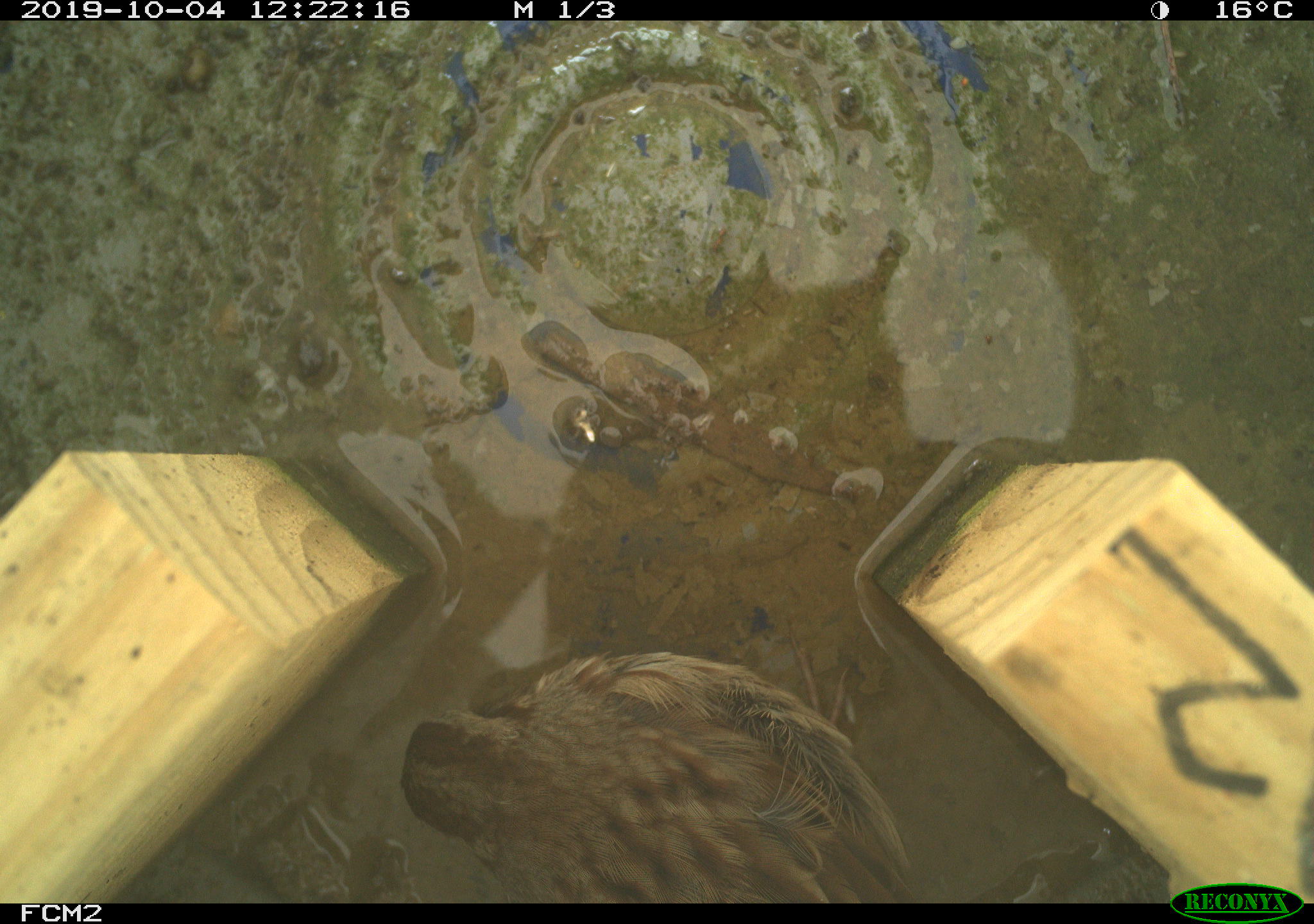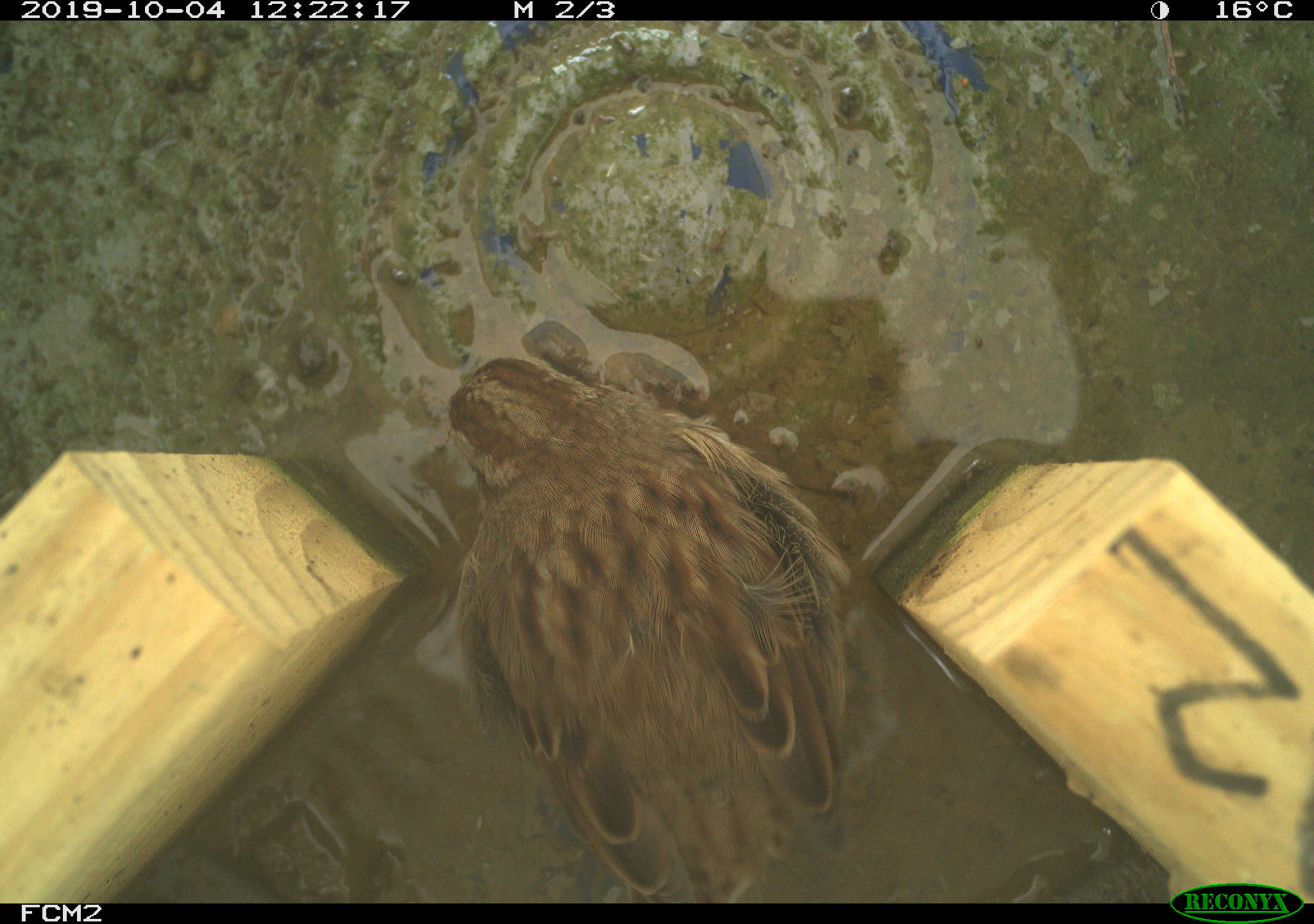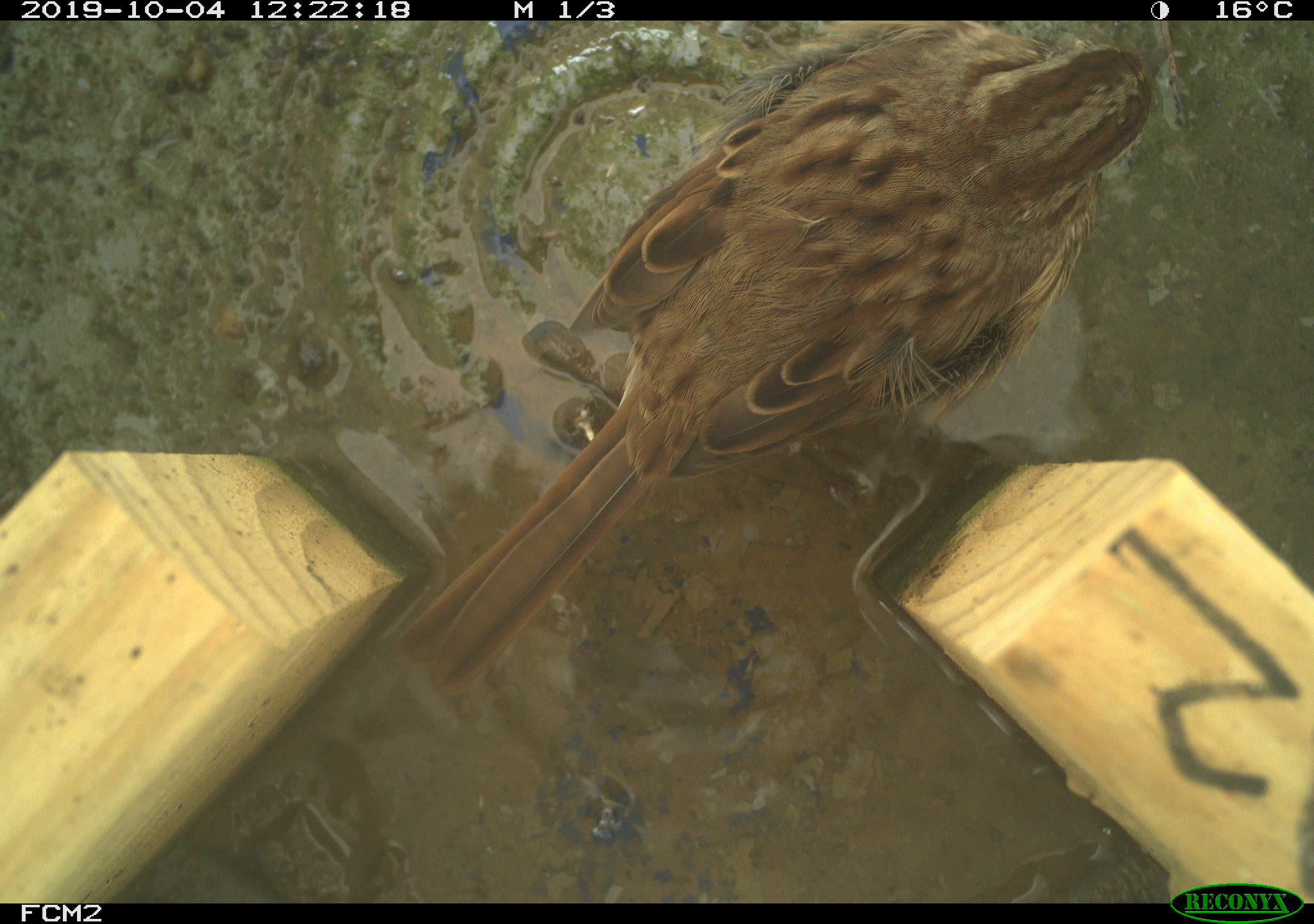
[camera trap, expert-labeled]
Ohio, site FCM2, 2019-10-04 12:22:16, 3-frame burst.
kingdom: Animalia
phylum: Chordata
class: Aves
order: Passeriformes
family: Passerellidae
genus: Melospiza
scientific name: Melospiza melodia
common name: song sparrow